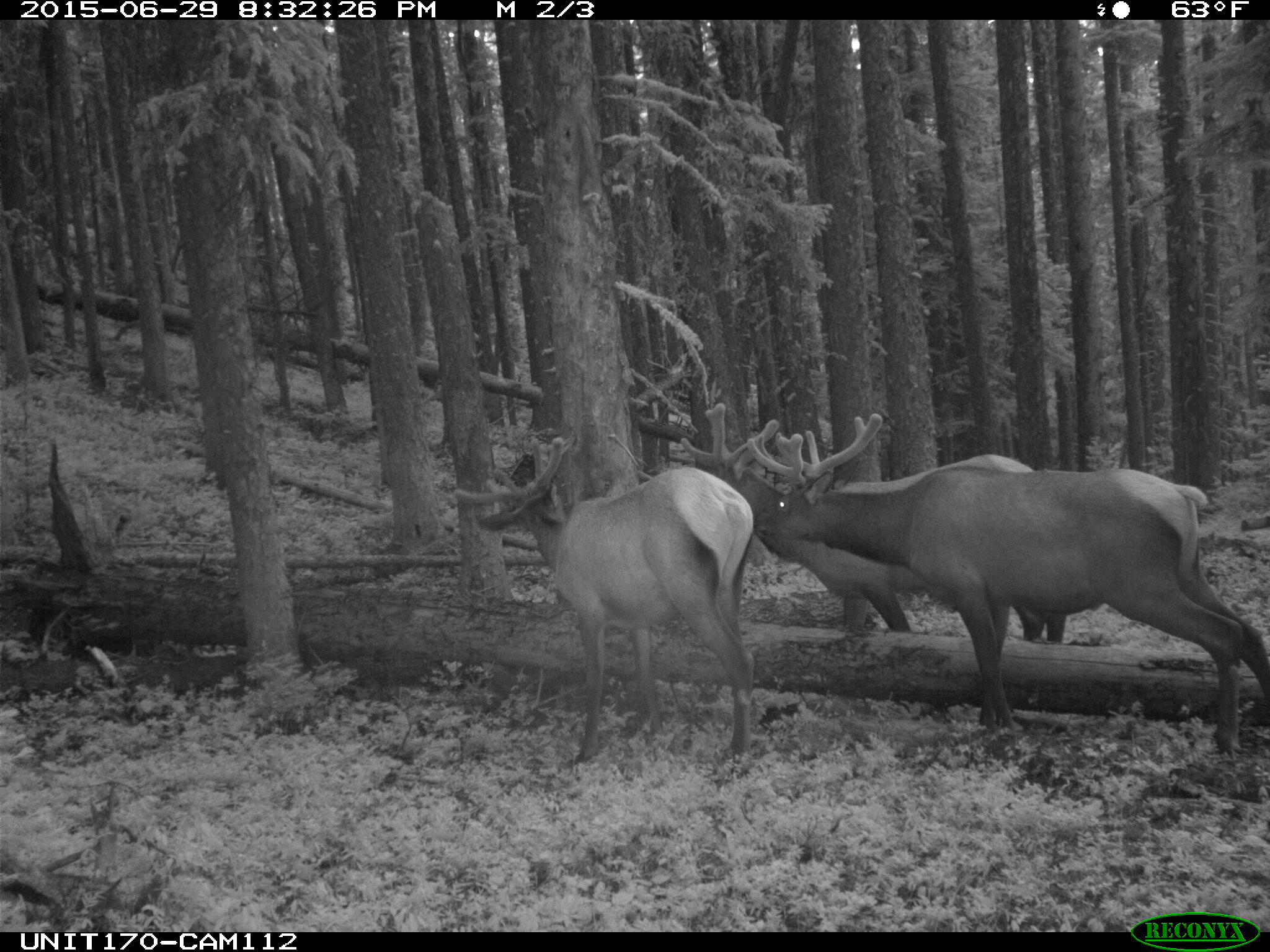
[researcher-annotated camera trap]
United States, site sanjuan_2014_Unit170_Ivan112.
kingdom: Animalia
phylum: Chordata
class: Mammalia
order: Artiodactyla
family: Cervidae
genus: Cervus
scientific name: Cervus elaphus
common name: red deer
Cervus elaphus (red deer).